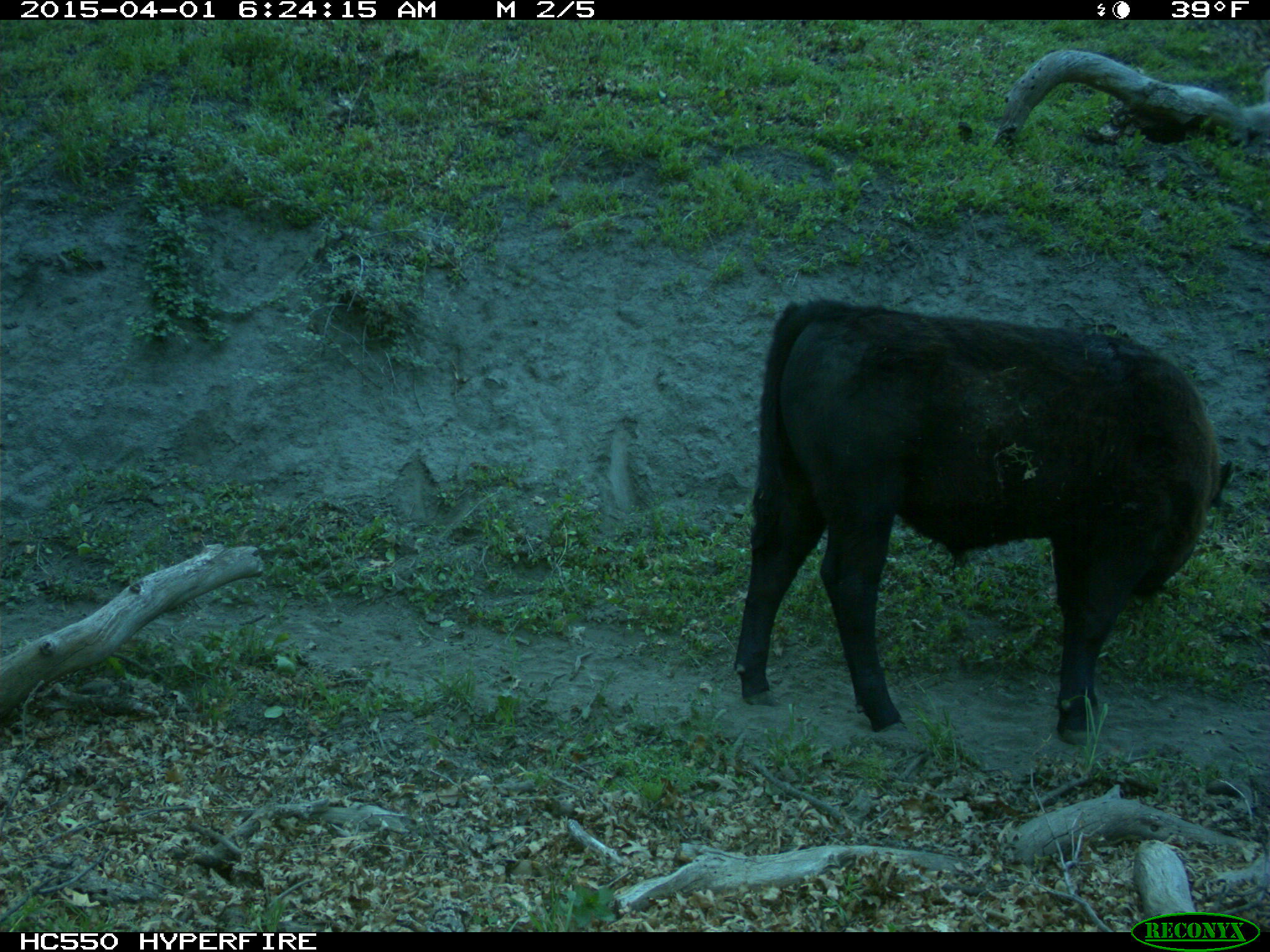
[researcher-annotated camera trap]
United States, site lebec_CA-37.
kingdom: Animalia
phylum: Chordata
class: Mammalia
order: Artiodactyla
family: Bovidae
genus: Bos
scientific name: Bos taurus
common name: domestic cow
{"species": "Bos taurus (domestic cow)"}